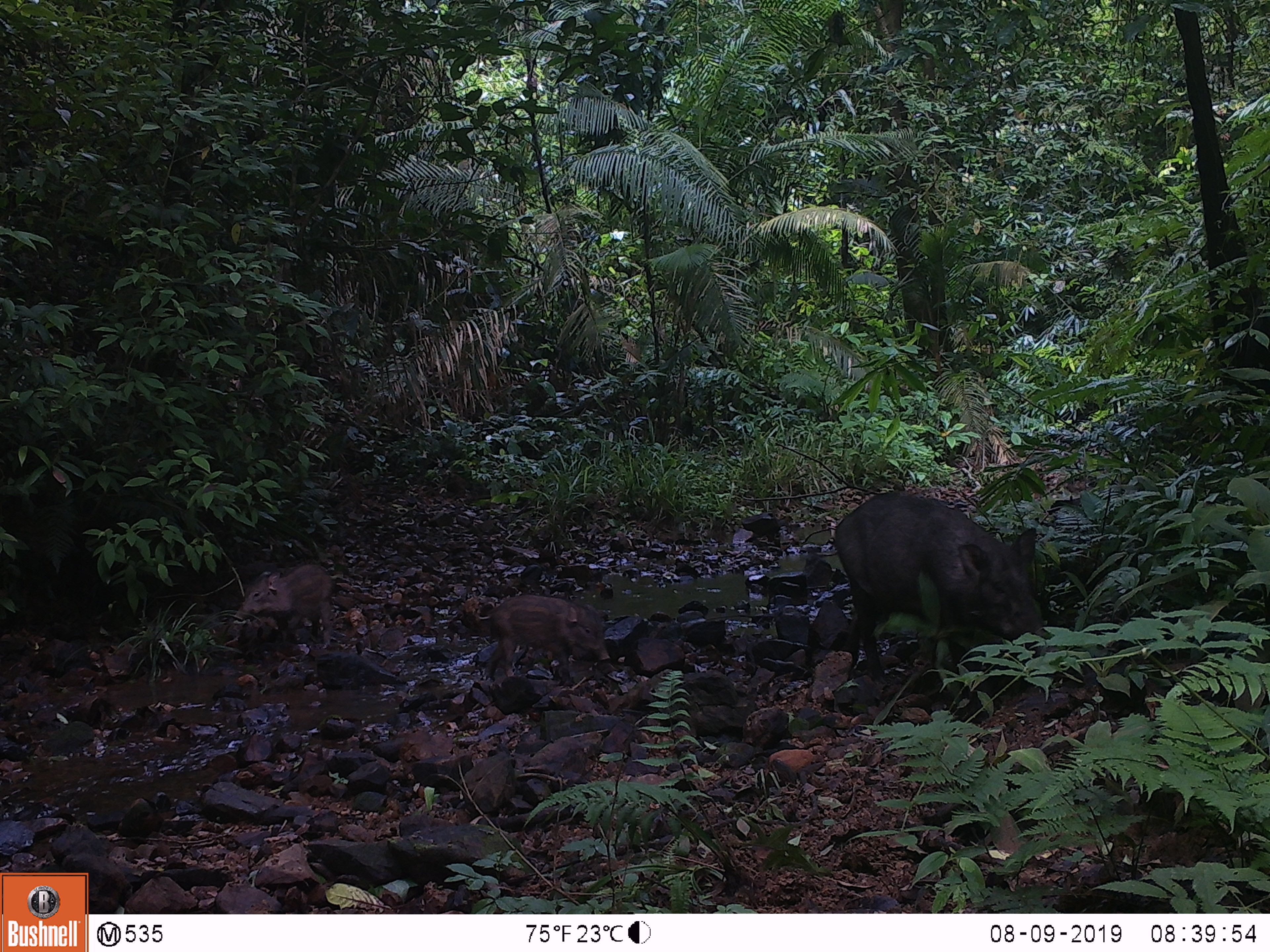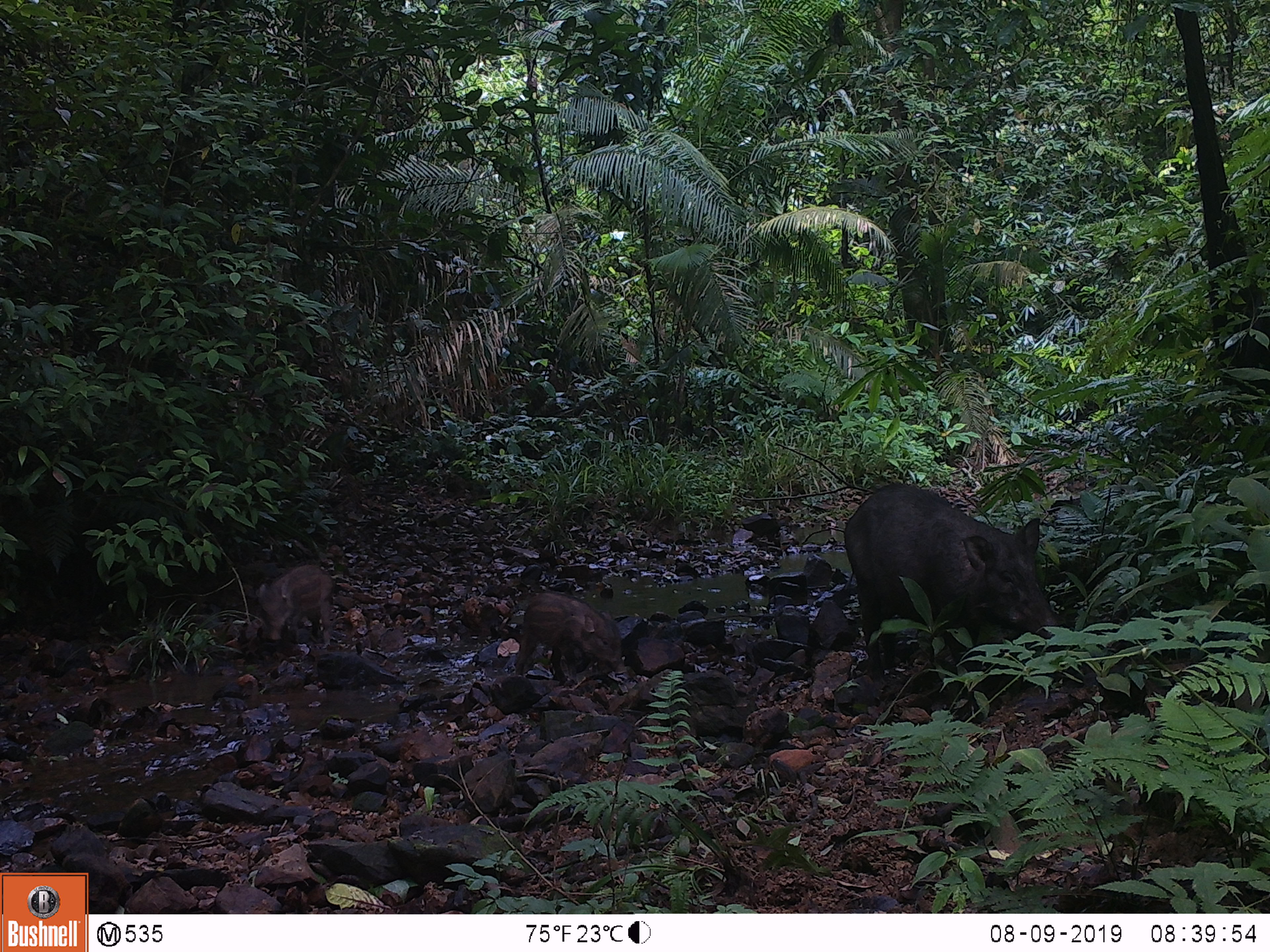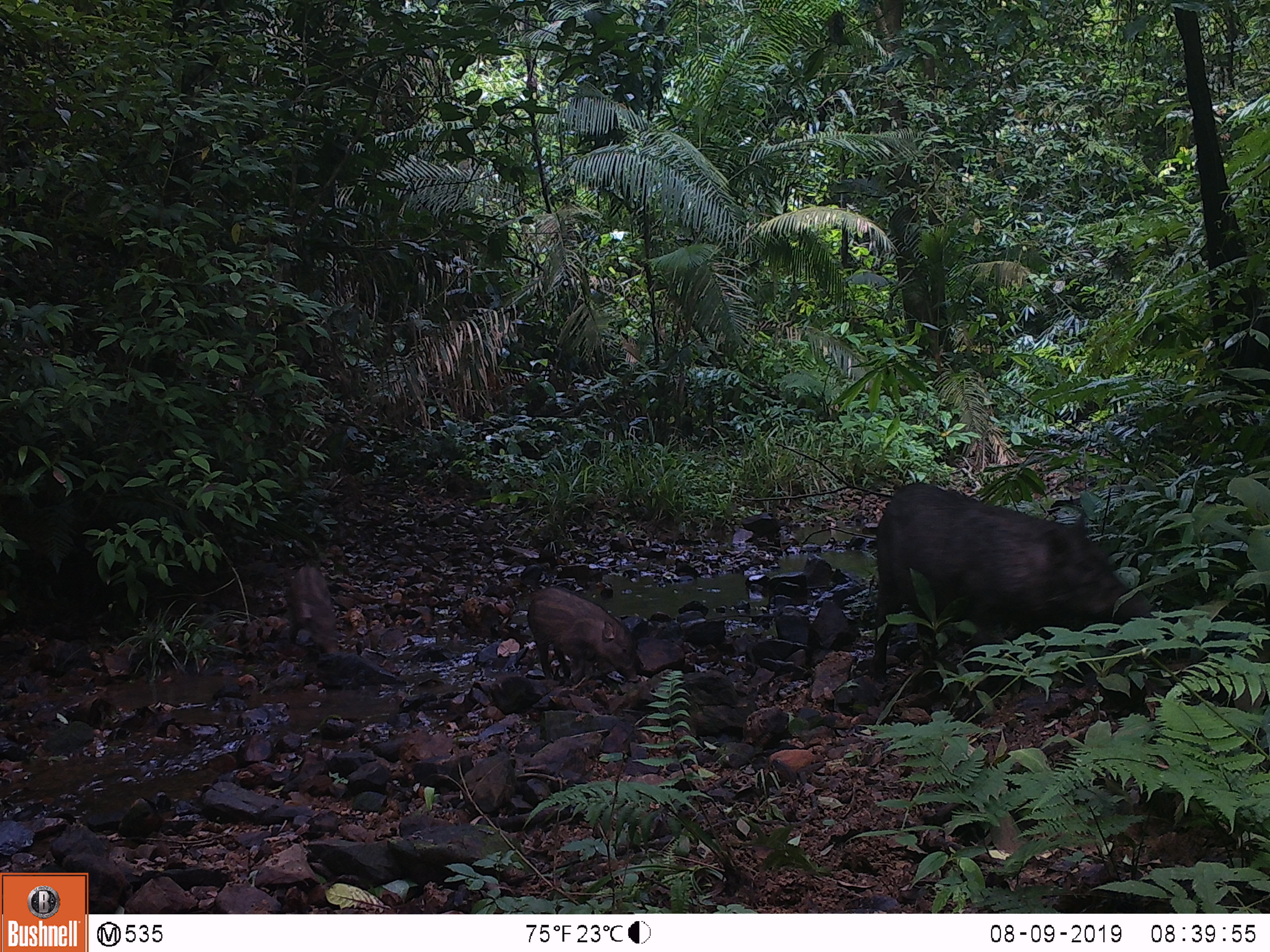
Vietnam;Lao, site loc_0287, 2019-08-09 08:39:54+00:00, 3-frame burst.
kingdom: Animalia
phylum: Chordata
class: Mammalia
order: Artiodactyla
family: Suidae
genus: Sus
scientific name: Sus scrofa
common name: eurasian wild pig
Eurasian wild pig (Sus scrofa). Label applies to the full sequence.